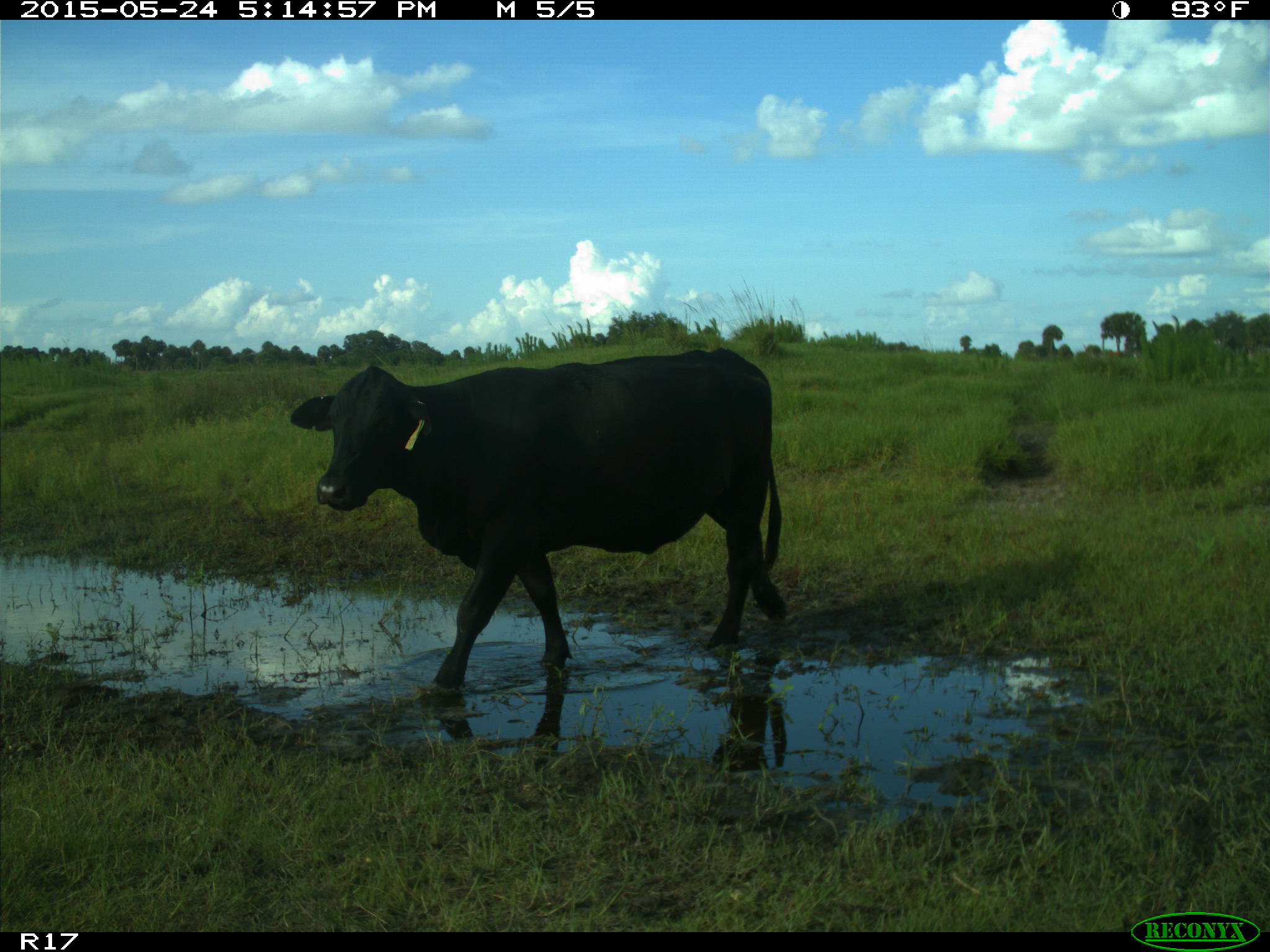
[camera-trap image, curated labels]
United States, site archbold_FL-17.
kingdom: Animalia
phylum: Chordata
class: Mammalia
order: Artiodactyla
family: Bovidae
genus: Bos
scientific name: Bos taurus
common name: domestic cow